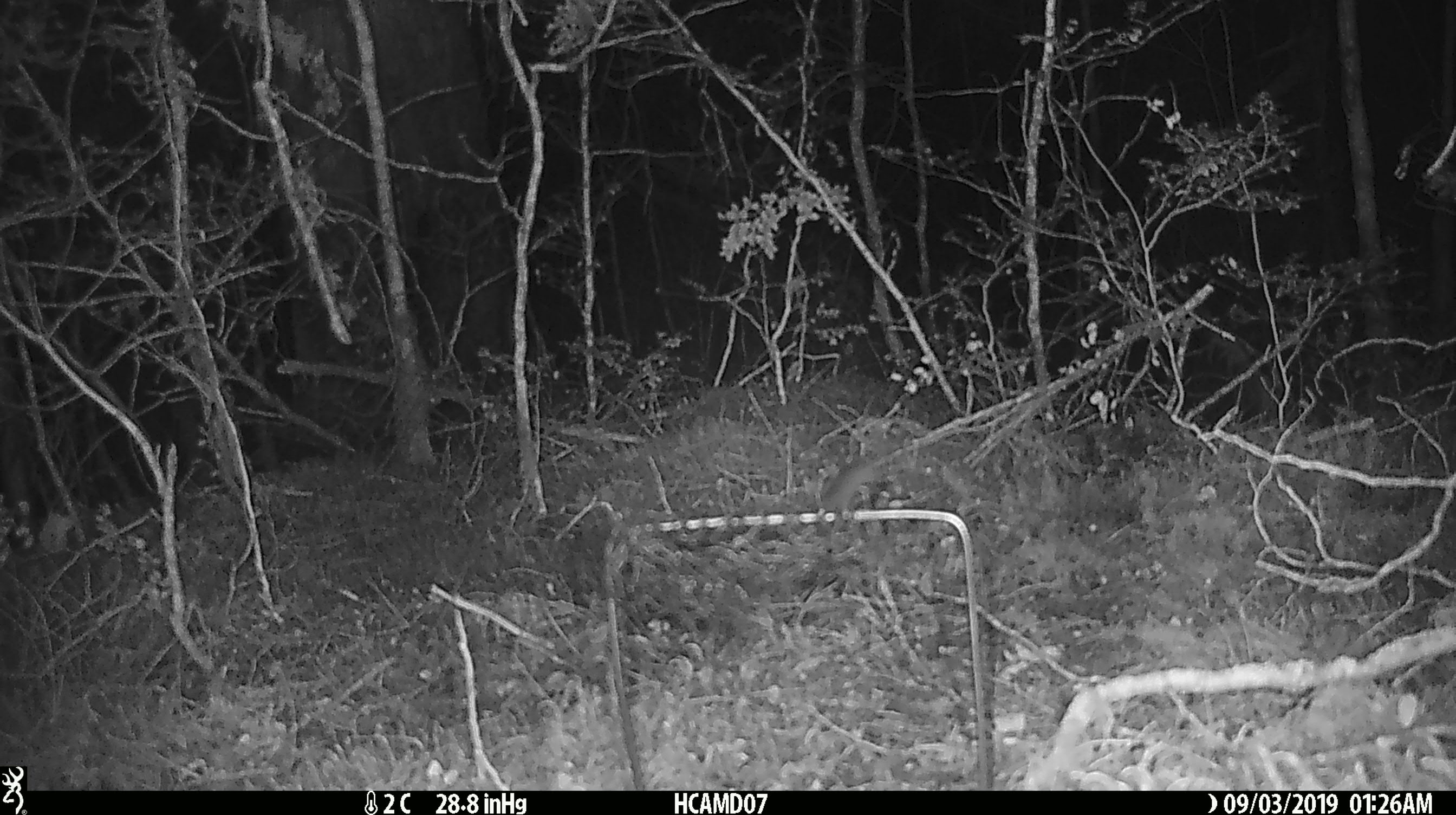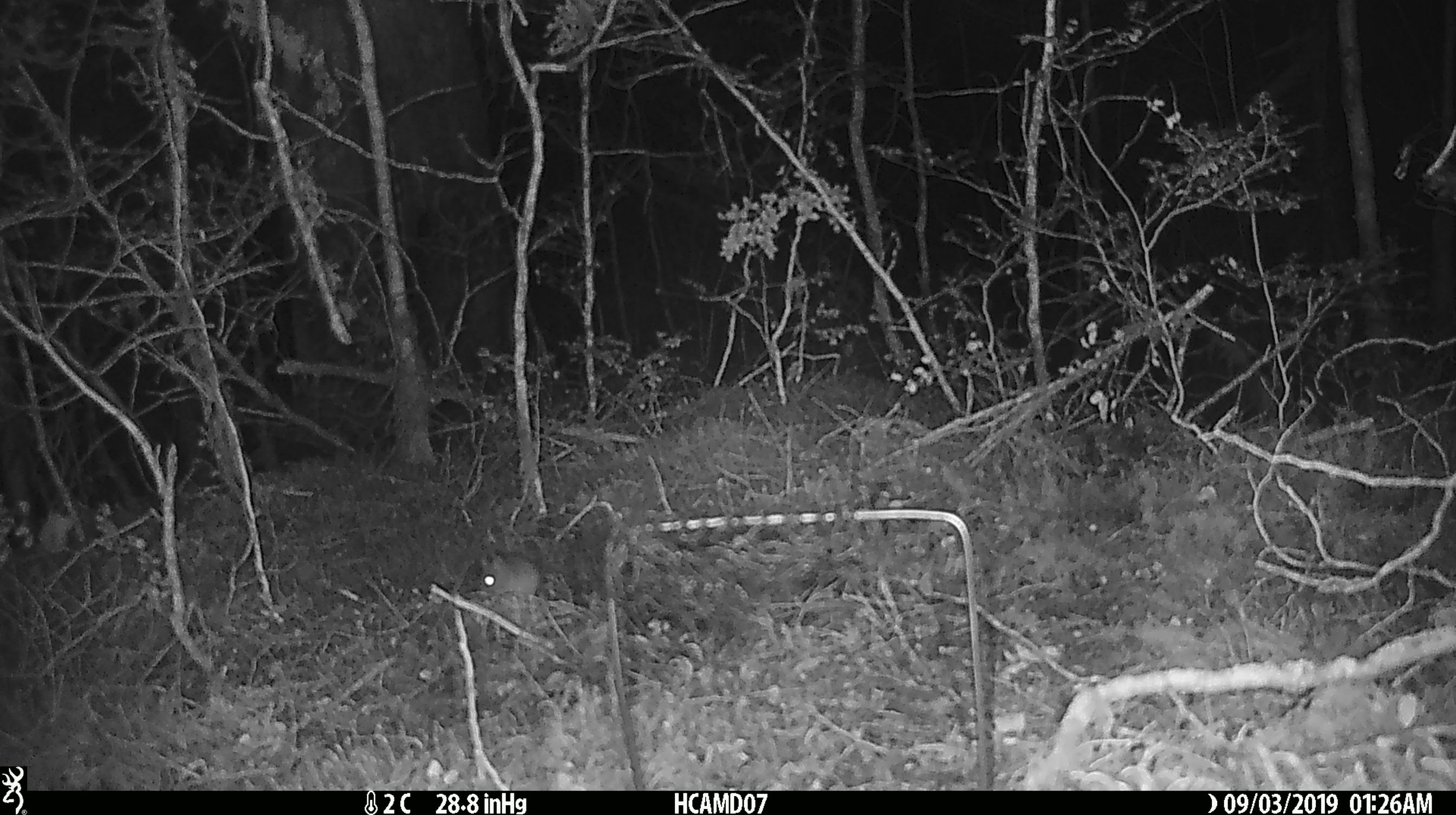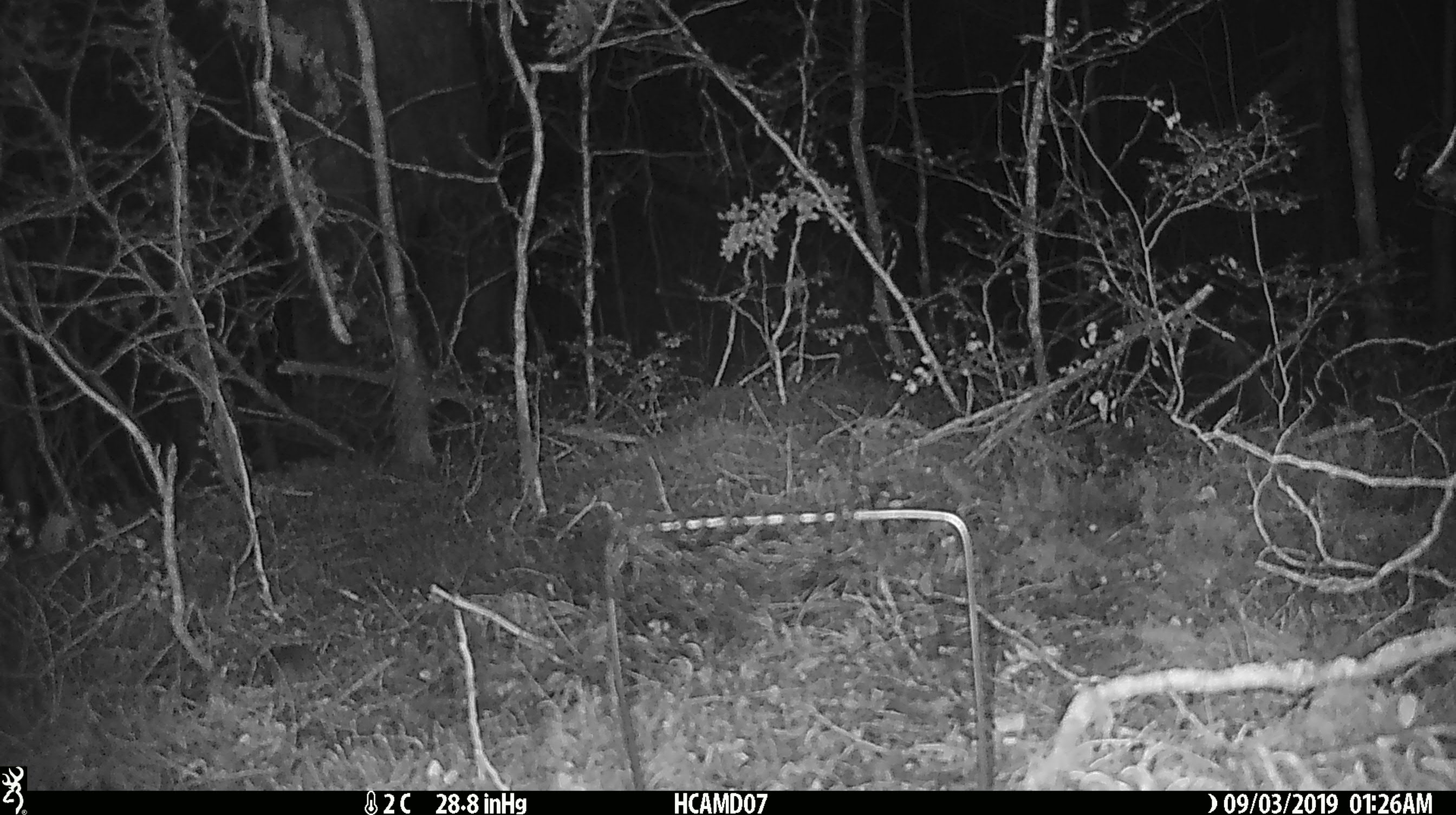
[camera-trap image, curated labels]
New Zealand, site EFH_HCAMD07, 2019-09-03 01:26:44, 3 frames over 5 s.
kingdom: Animalia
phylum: Chordata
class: Mammalia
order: Rodentia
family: Muridae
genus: Mus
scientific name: Mus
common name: mouse